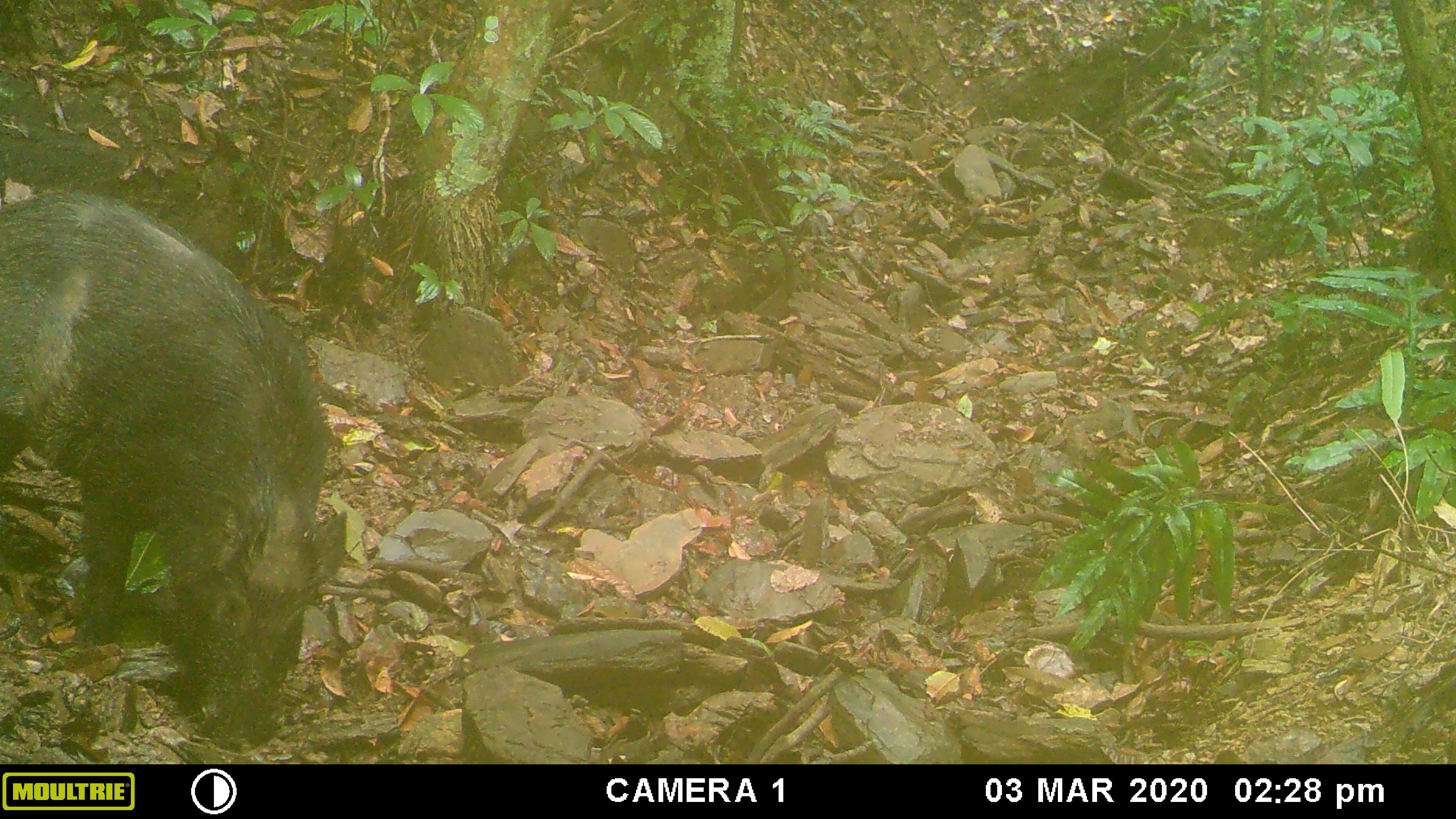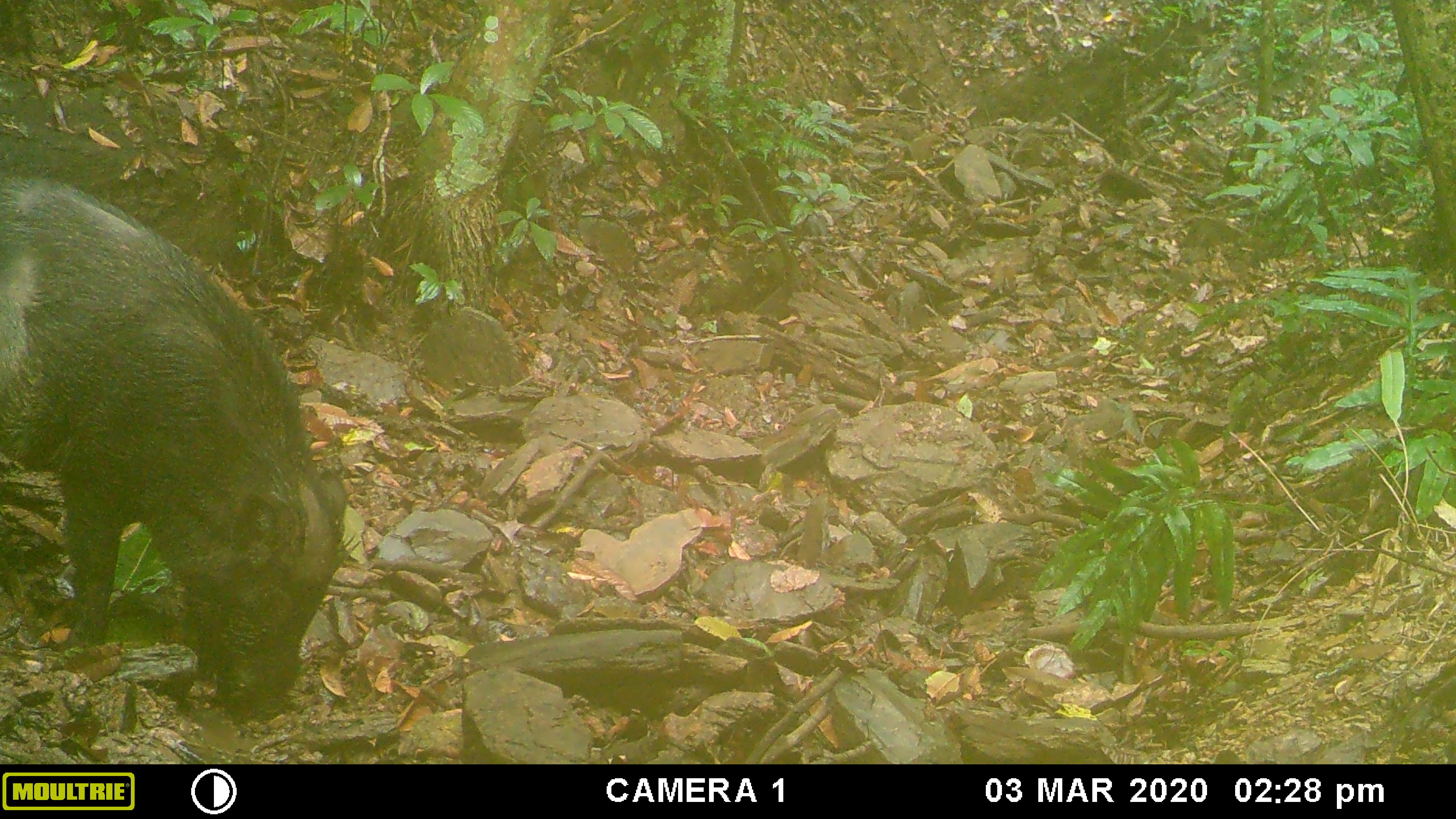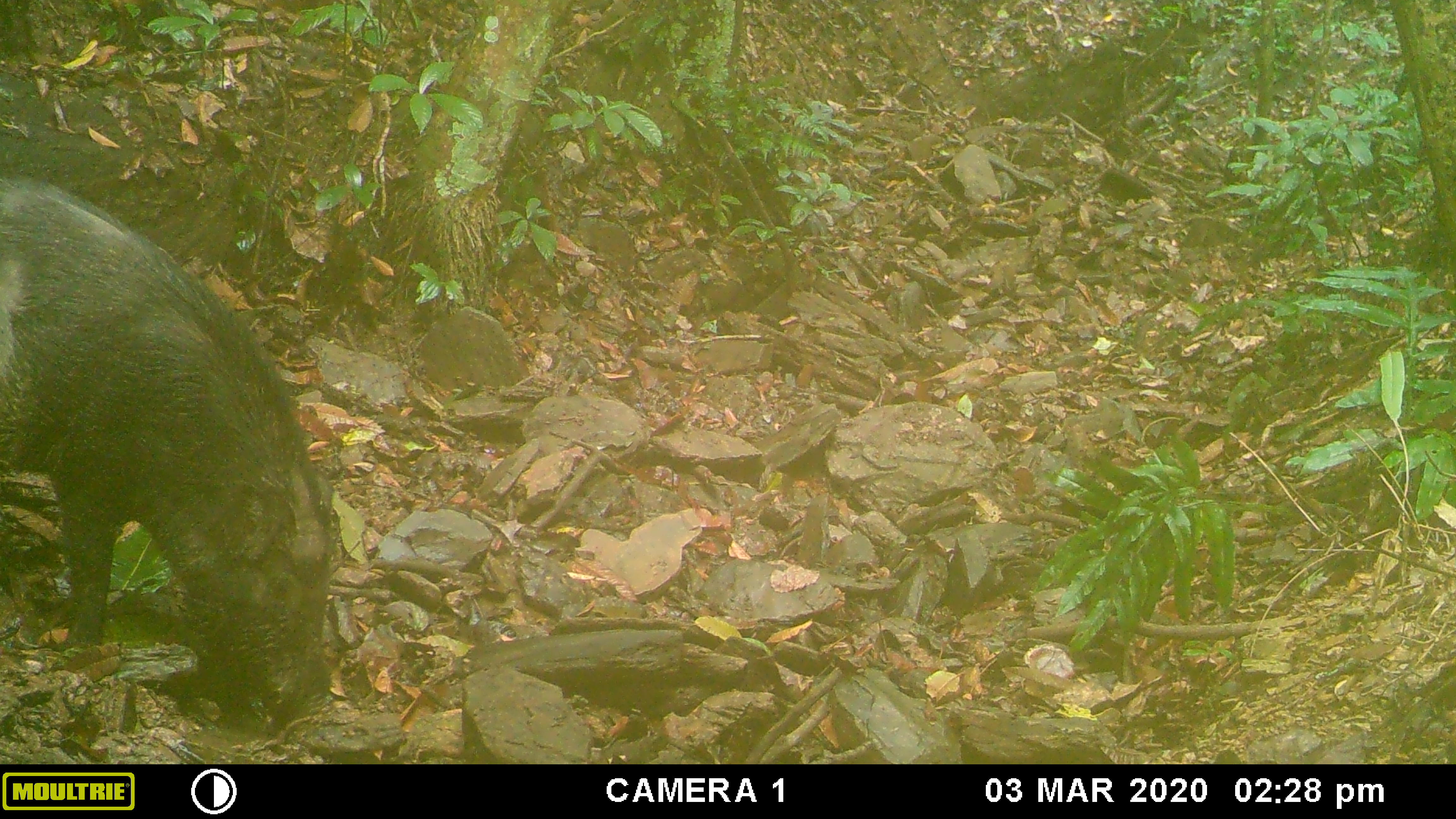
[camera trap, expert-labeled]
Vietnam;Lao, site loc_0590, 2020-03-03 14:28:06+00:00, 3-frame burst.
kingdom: Animalia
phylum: Chordata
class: Mammalia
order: Artiodactyla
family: Suidae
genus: Sus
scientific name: Sus scrofa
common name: eurasian wild pig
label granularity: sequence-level